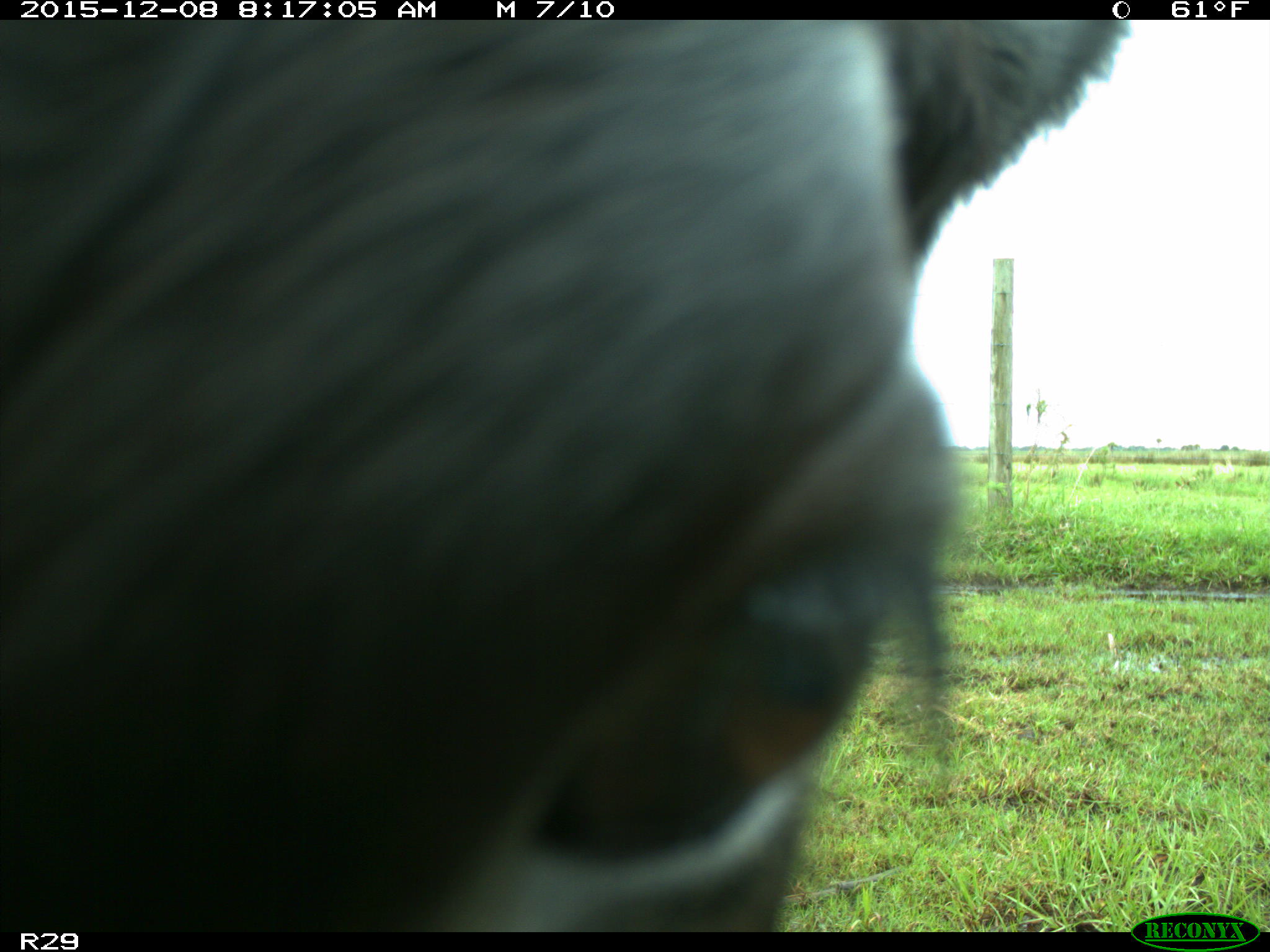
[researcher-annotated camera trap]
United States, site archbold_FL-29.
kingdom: Animalia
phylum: Chordata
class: Mammalia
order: Artiodactyla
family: Bovidae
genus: Bos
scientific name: Bos taurus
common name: domestic cow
Bos taurus (domestic cow).